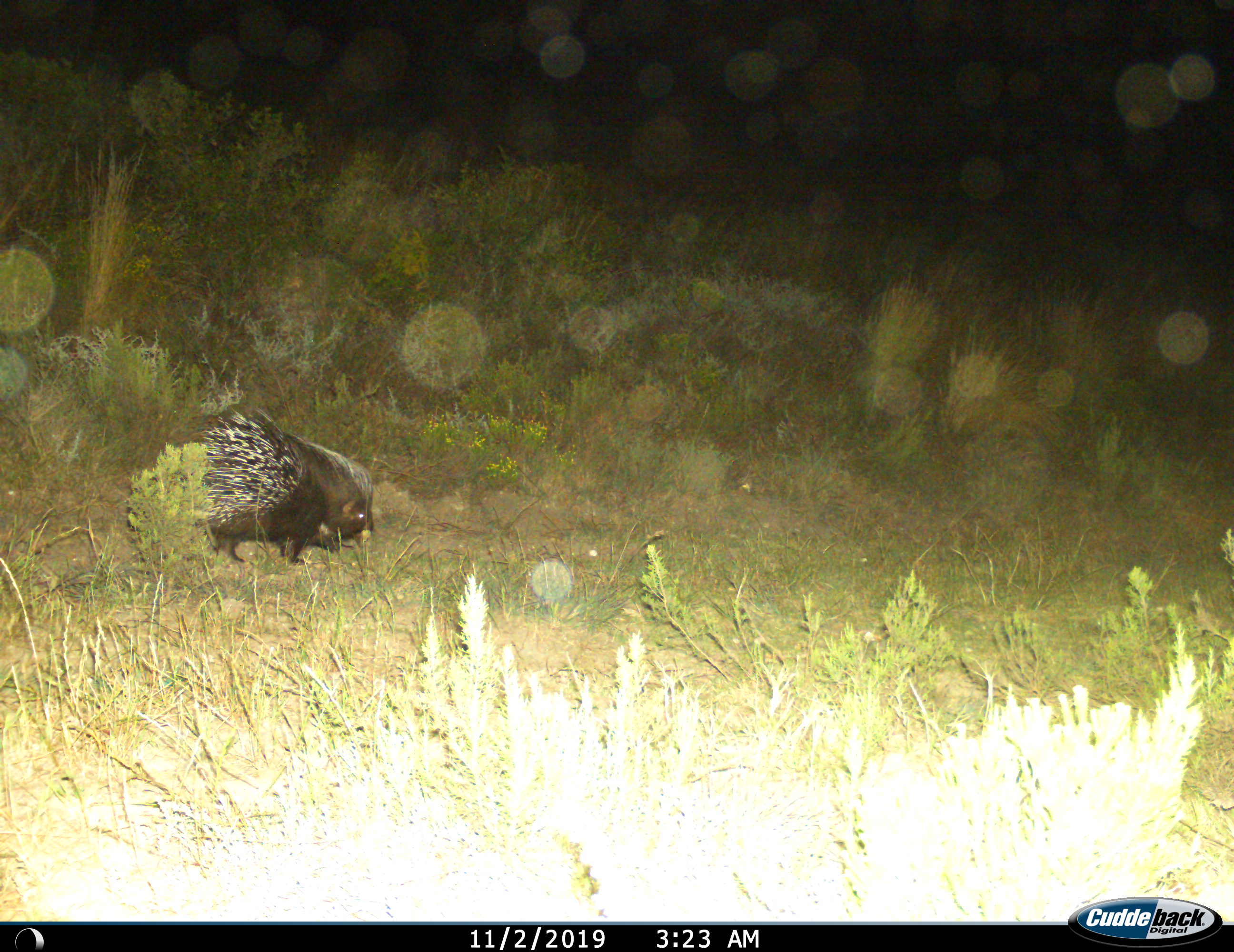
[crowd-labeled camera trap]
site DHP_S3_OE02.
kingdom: Animalia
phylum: Chordata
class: Mammalia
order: Rodentia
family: Hystricidae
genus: Hystrix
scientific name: Hystrix cristata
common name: crested porcupine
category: porcupine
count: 1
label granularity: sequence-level